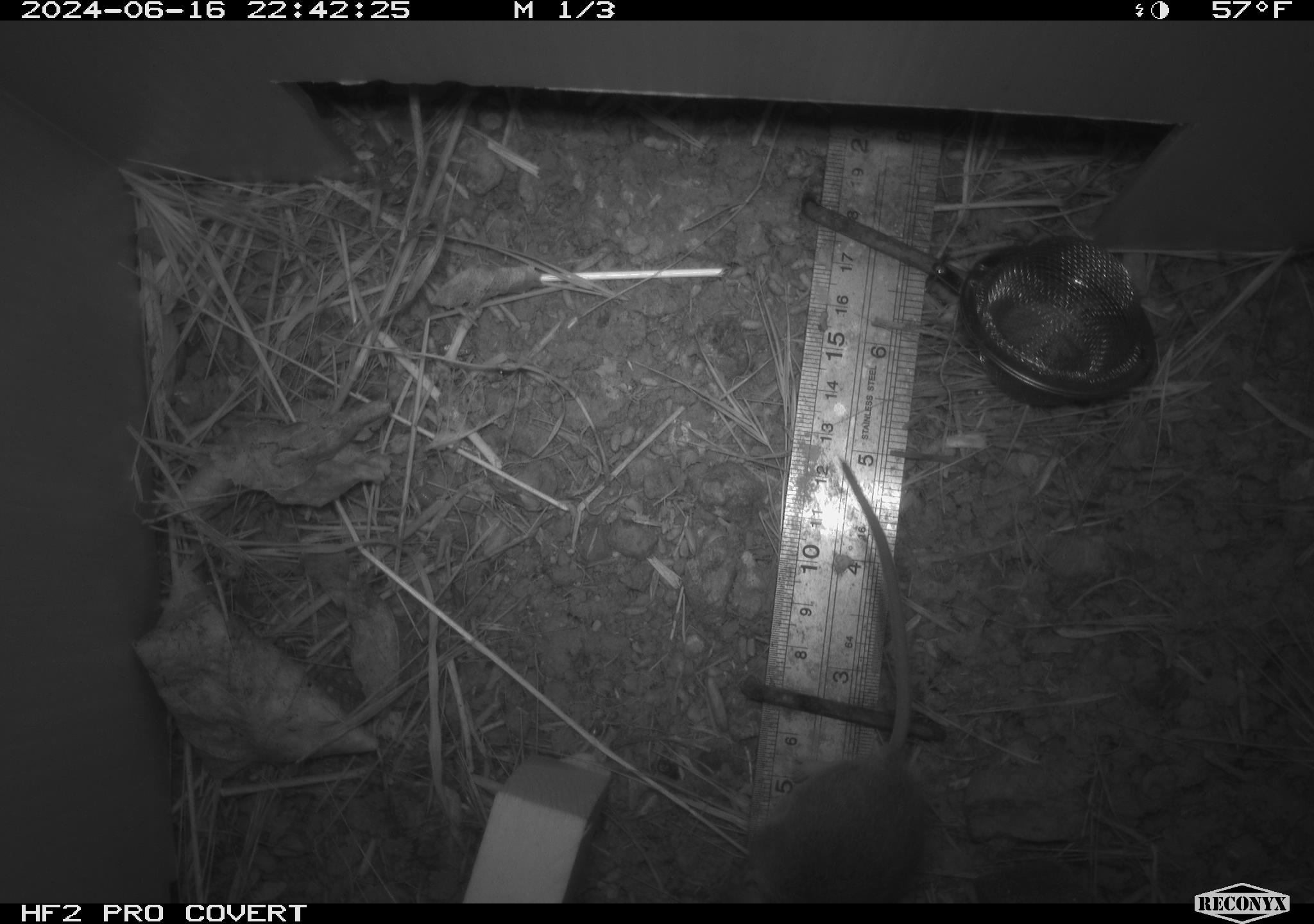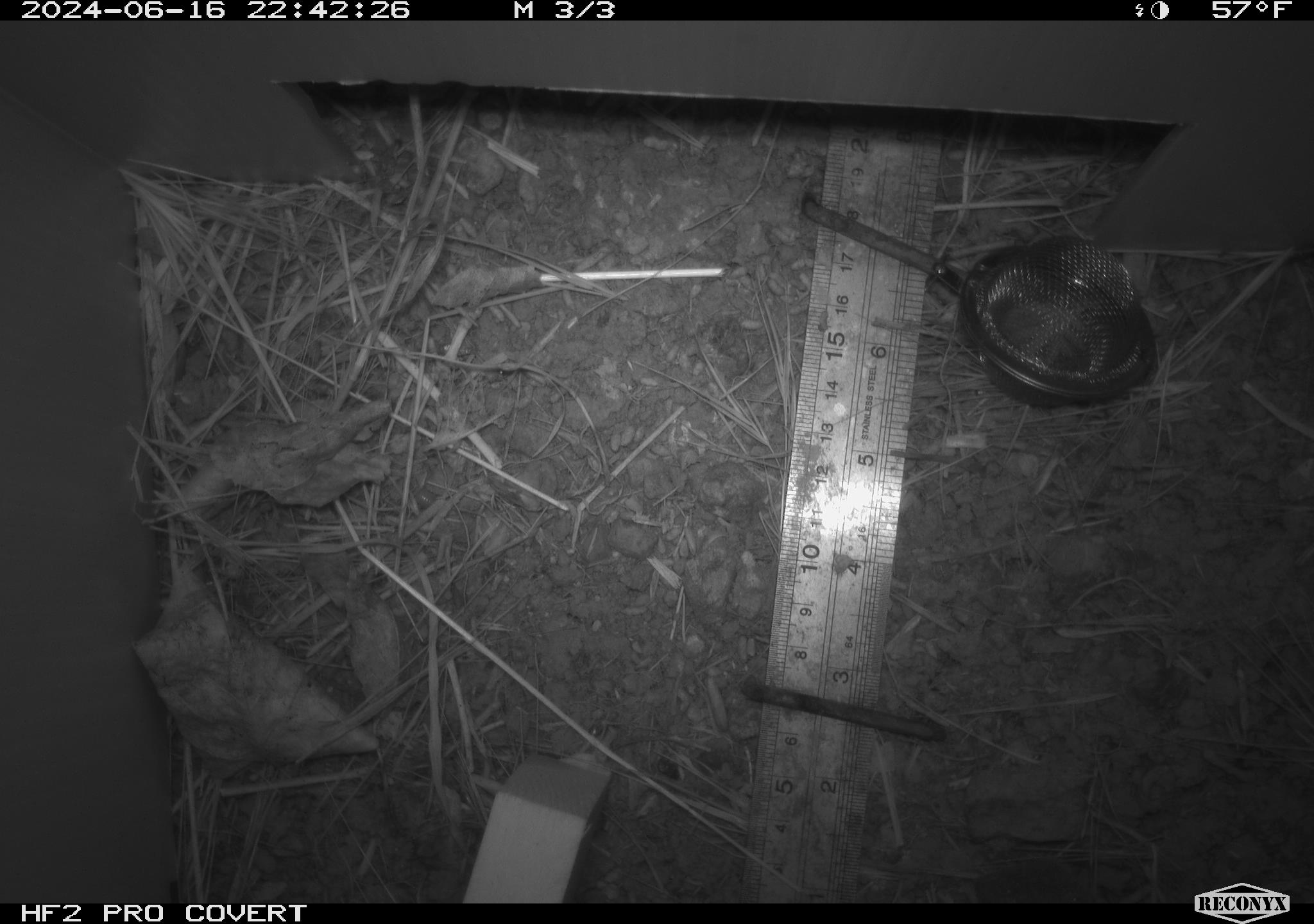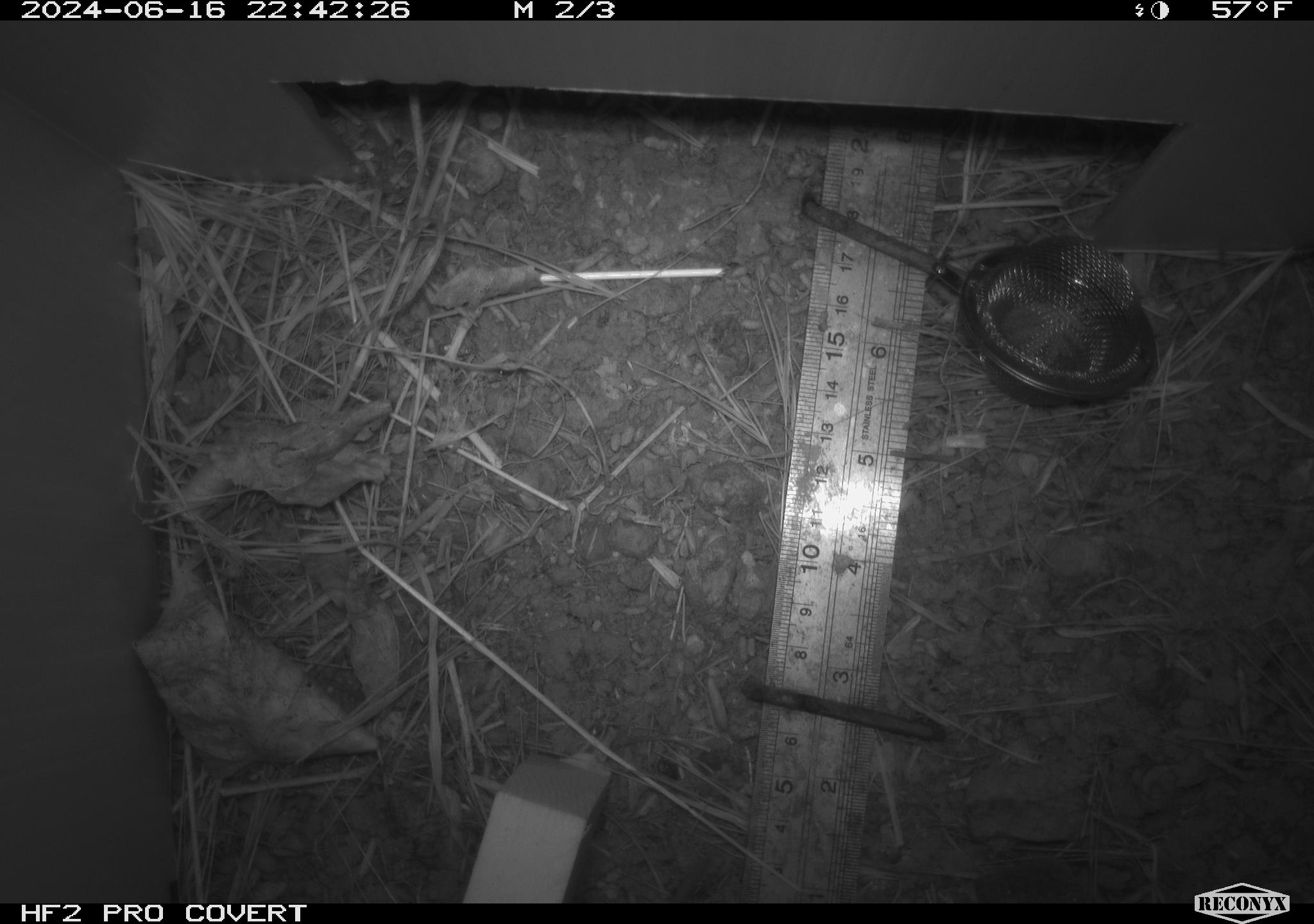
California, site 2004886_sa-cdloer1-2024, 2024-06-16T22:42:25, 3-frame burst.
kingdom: Animalia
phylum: Chordata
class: Mammalia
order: Rodentia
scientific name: Rodentia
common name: mouse species